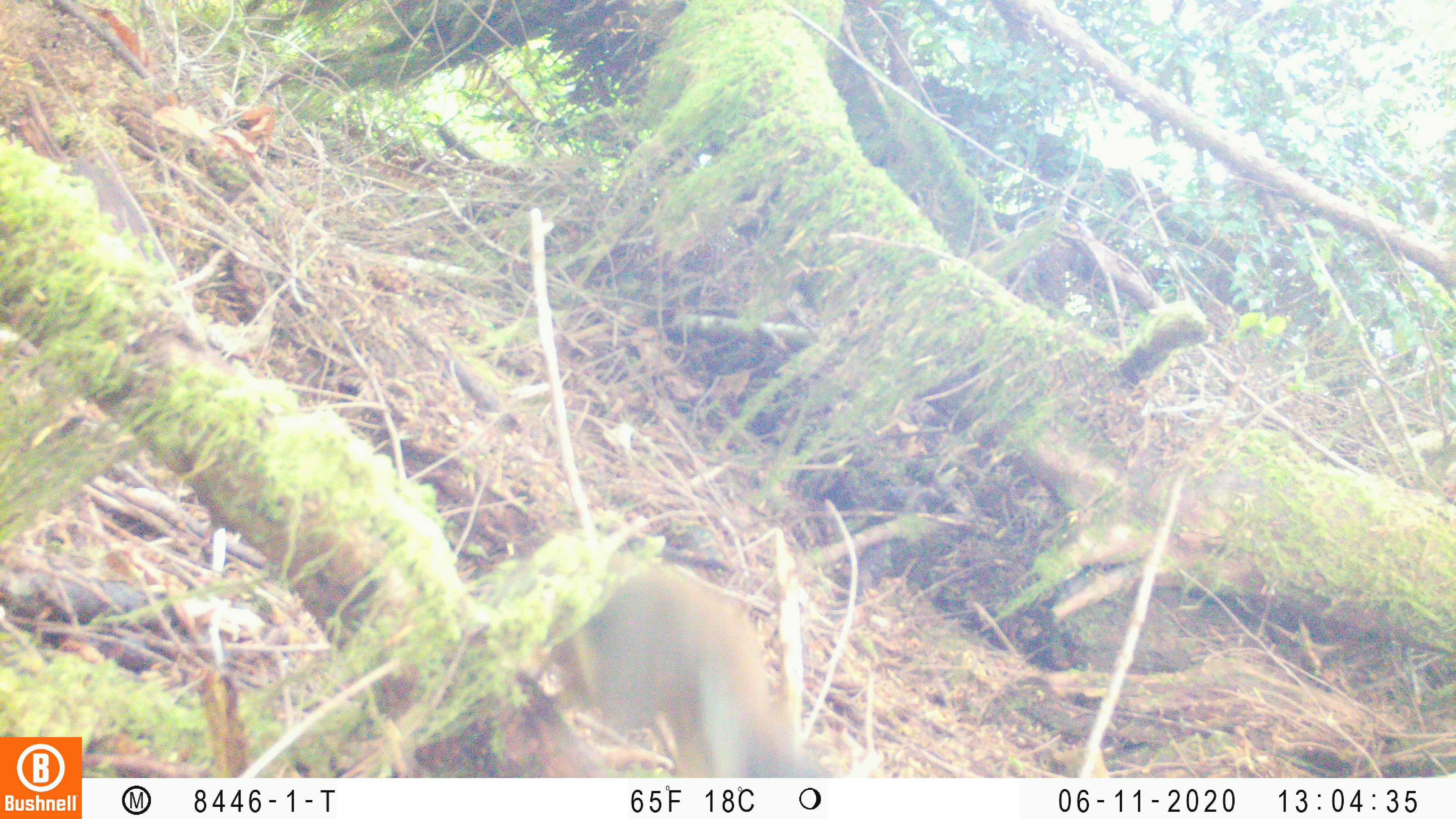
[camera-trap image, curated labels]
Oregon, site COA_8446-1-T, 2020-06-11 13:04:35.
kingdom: Animalia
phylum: Chordata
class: Mammalia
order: Rodentia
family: Sciuridae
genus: Tamiasciurus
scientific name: Tamiasciurus douglasii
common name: douglas squirrel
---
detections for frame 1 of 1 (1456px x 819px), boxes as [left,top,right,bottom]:
douglas squirrel: [566,558,813,772]